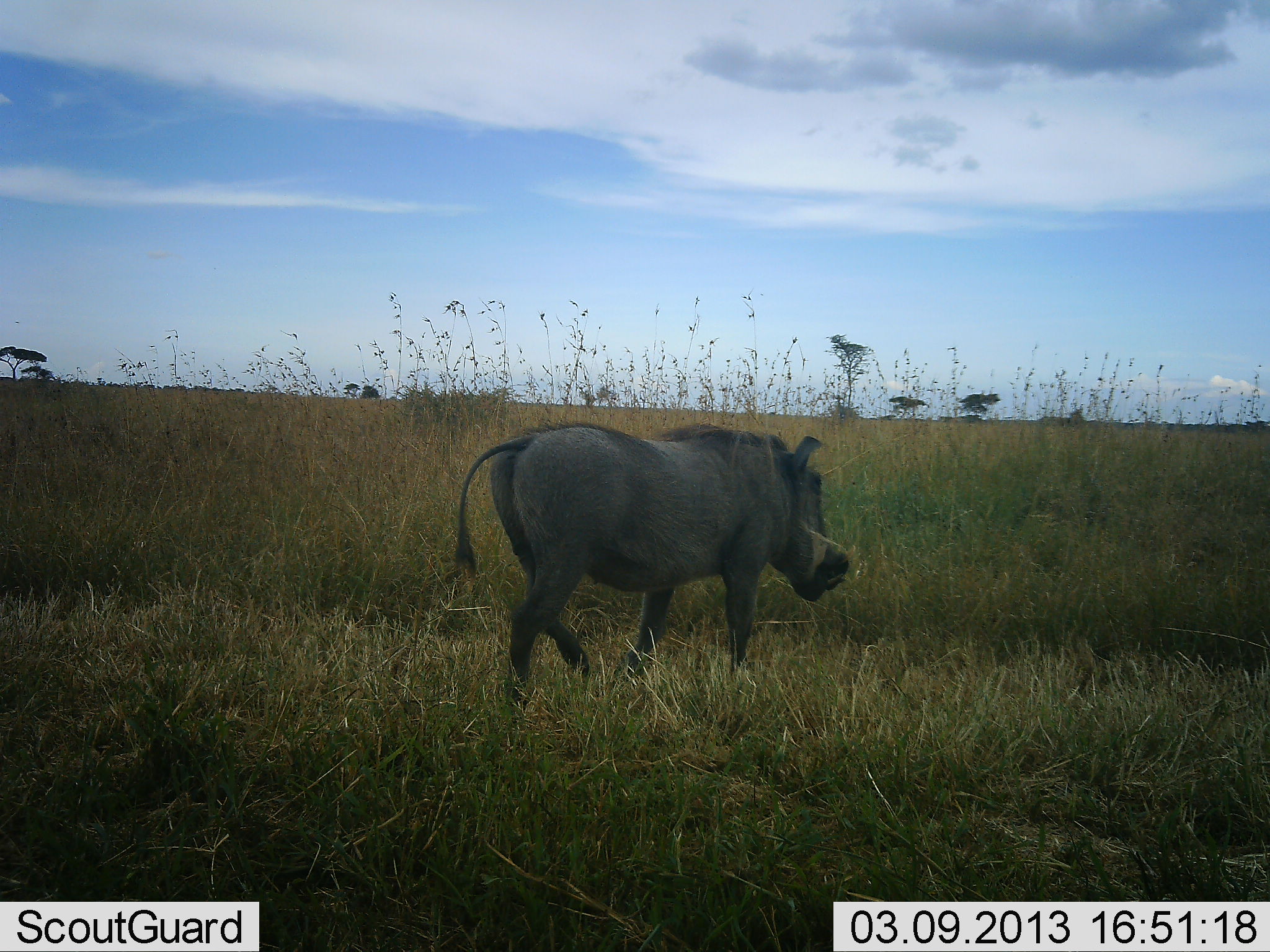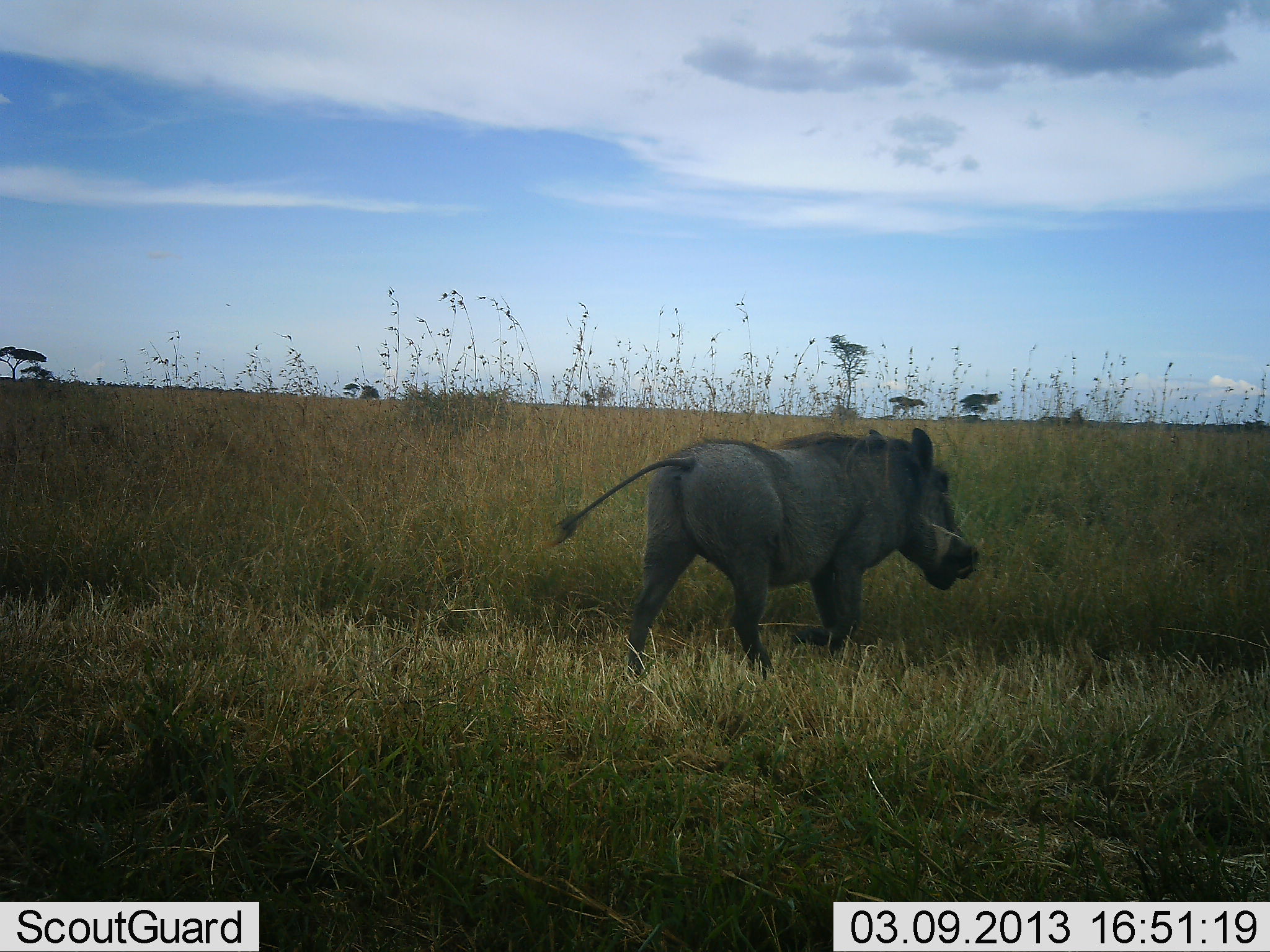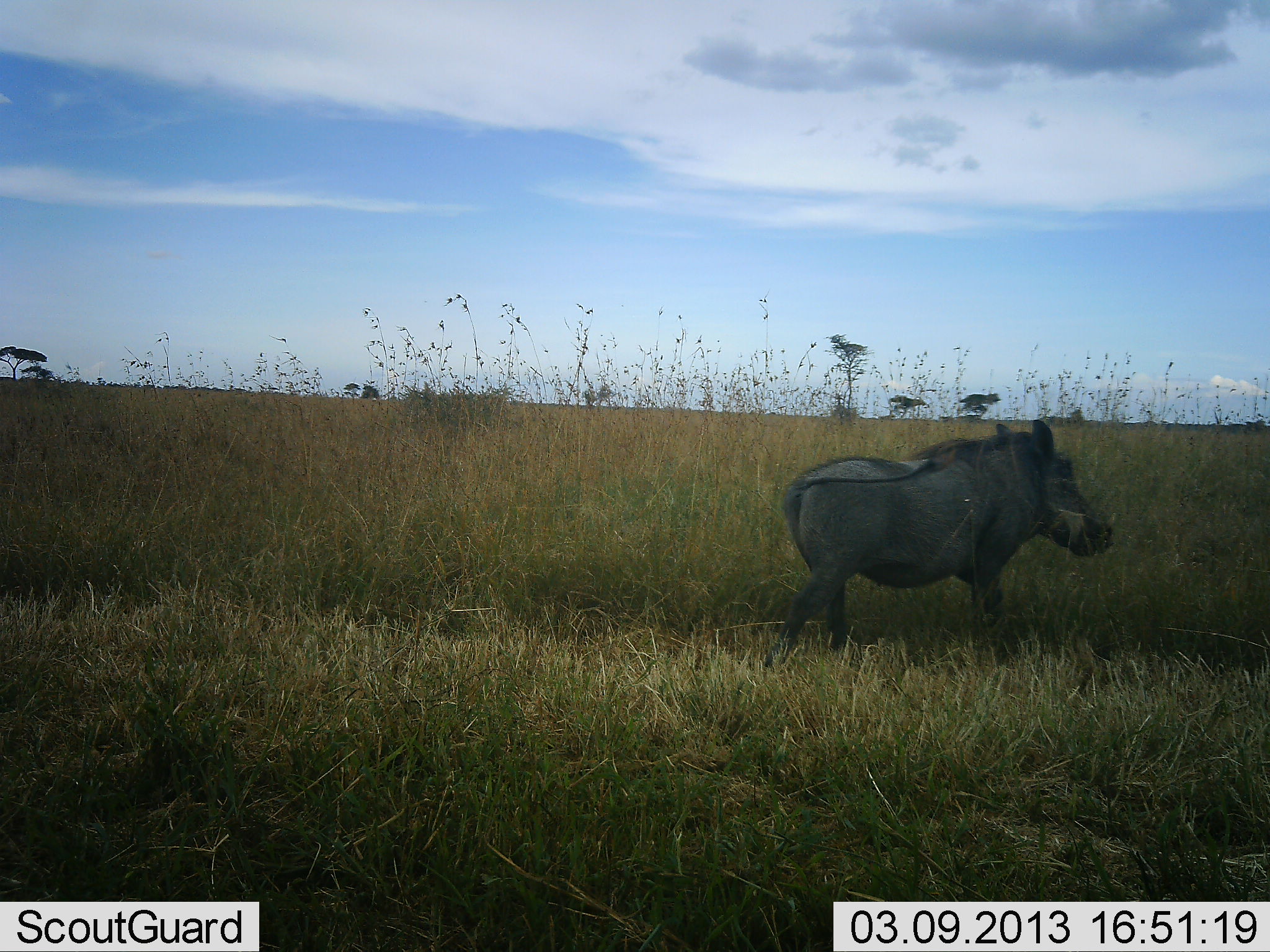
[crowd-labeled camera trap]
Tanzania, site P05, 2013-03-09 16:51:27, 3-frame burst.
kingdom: Animalia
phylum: Chordata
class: Mammalia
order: Artiodactyla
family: Suidae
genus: Phacochoerus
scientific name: Phacochoerus africanus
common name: warthog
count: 1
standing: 0%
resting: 0%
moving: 100%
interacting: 0%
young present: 0%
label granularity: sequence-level